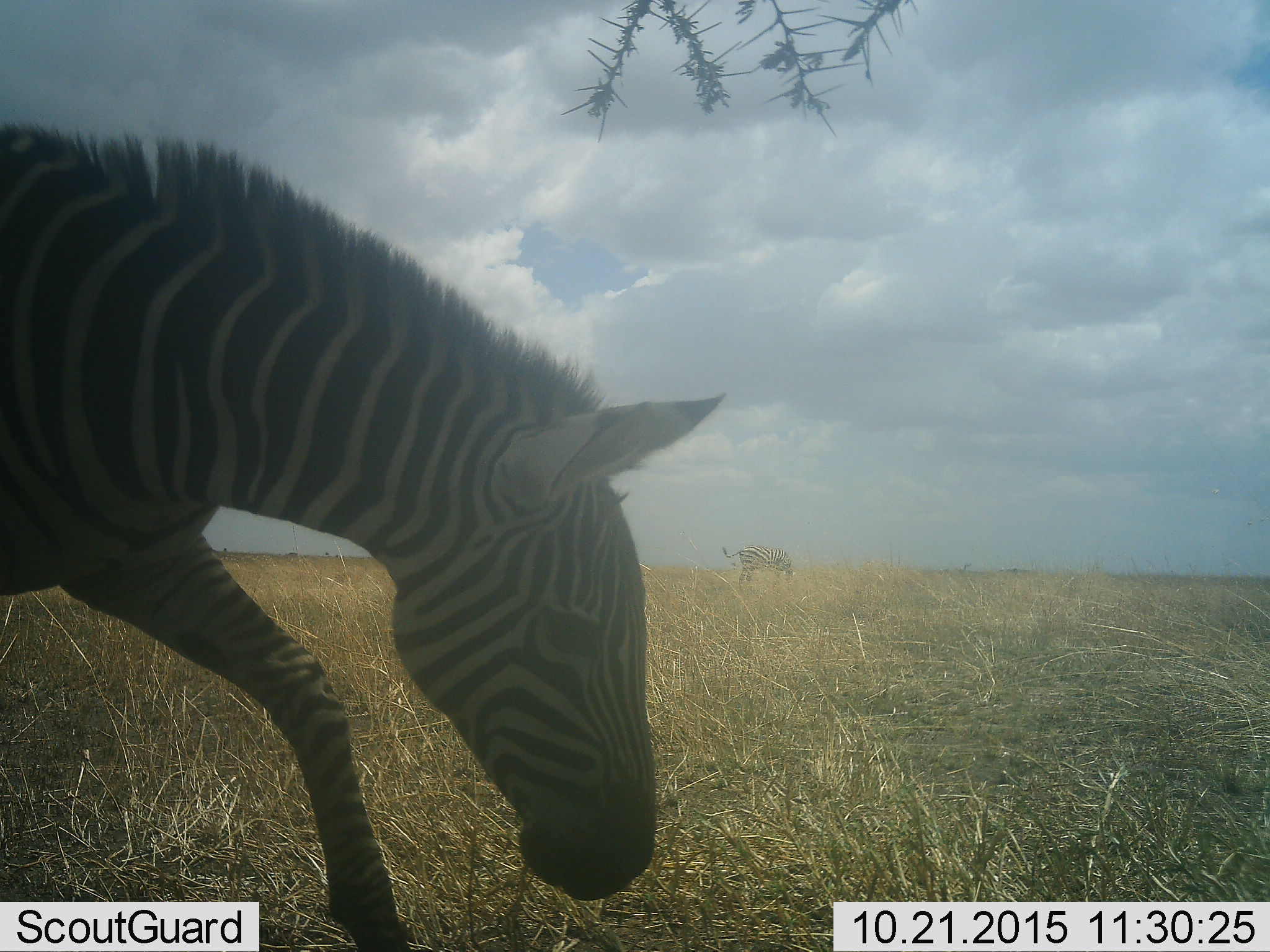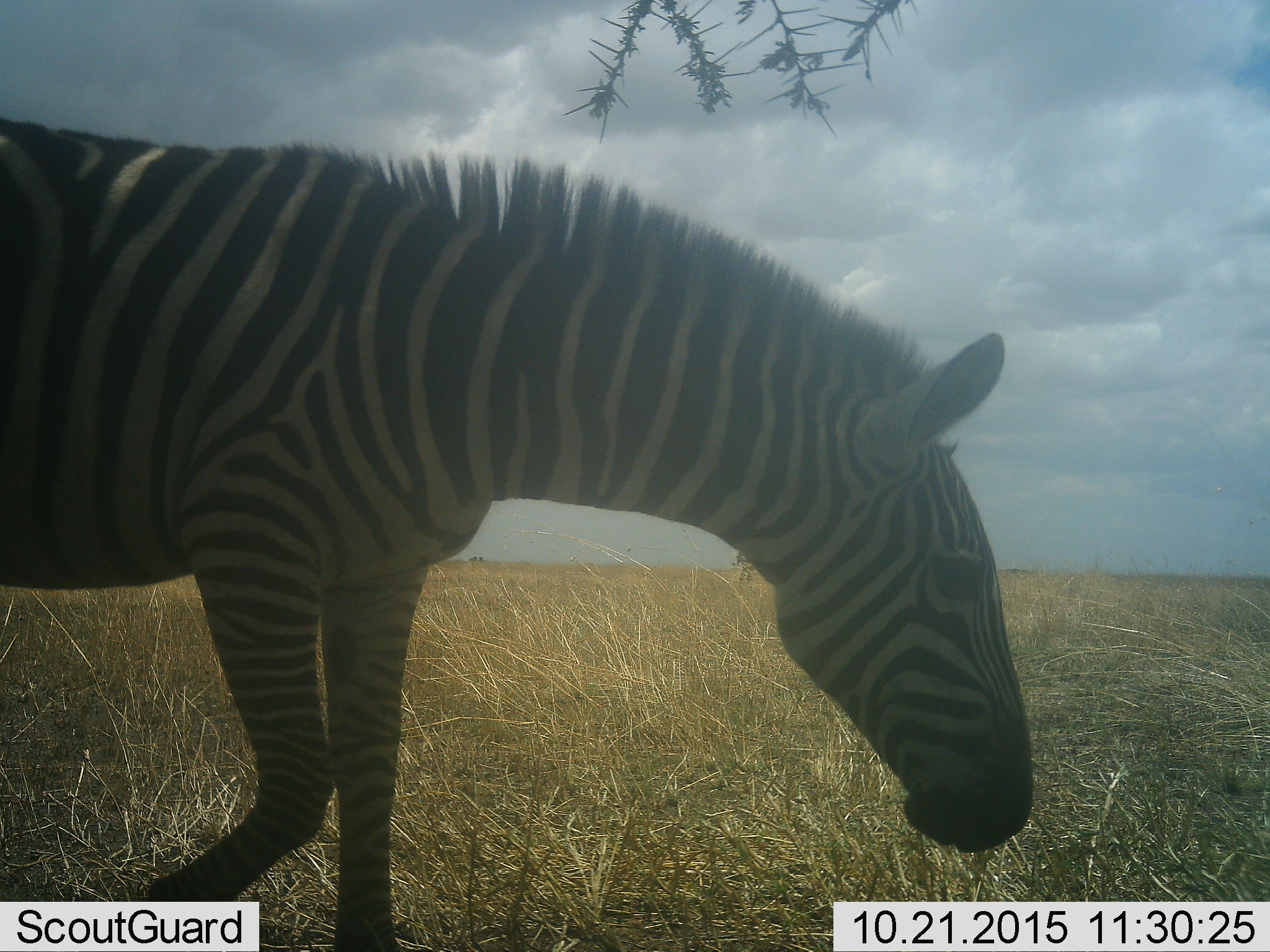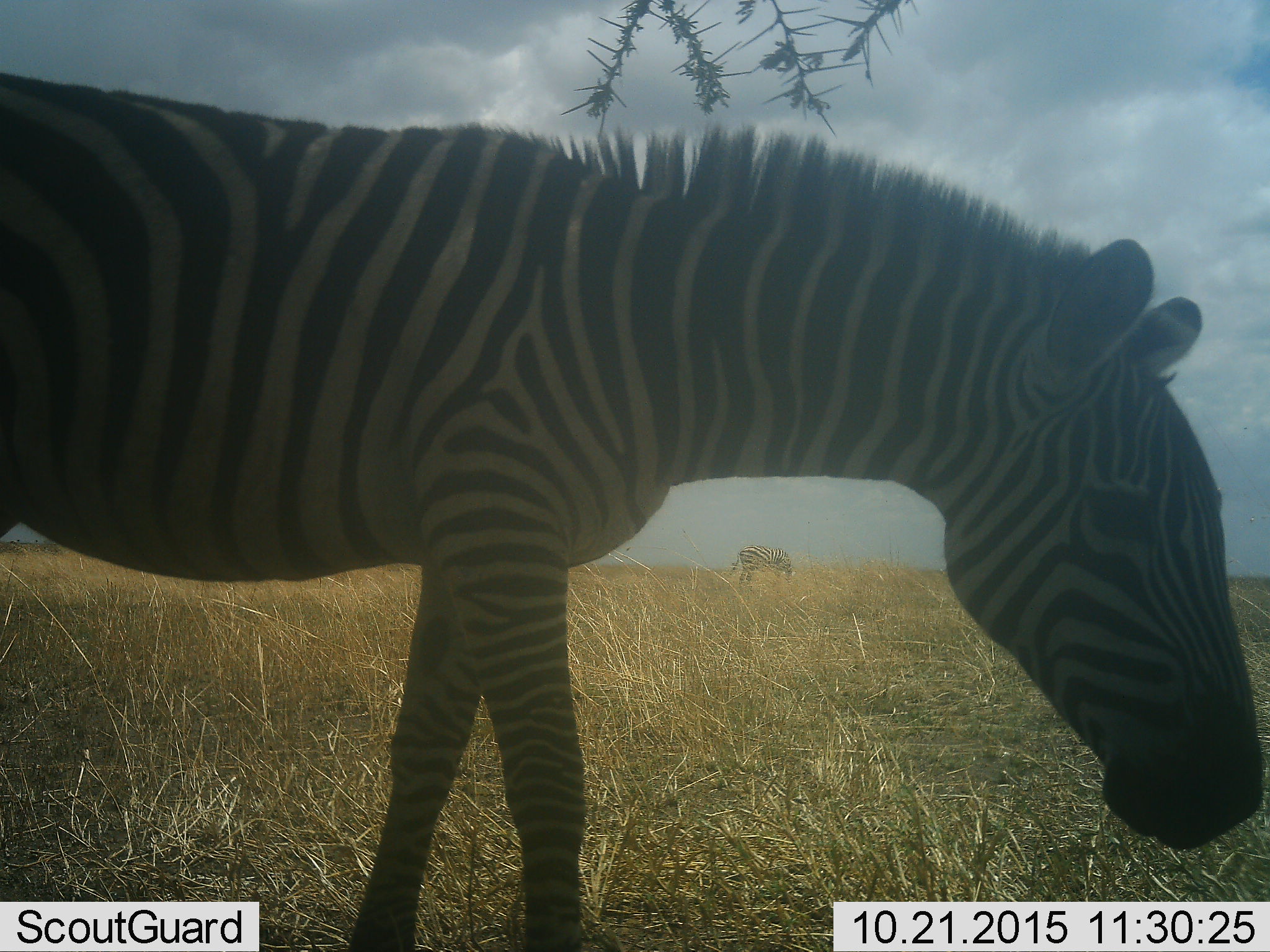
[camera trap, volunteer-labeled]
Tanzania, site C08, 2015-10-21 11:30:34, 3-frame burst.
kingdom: Animalia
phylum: Chordata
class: Mammalia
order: Perissodactyla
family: Equidae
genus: Equus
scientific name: Equus quagga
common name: plains zebra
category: zebra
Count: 2.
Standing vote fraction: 22%.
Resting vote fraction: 0%.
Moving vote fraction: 83%.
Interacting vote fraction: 0%.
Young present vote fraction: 6%.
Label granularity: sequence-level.